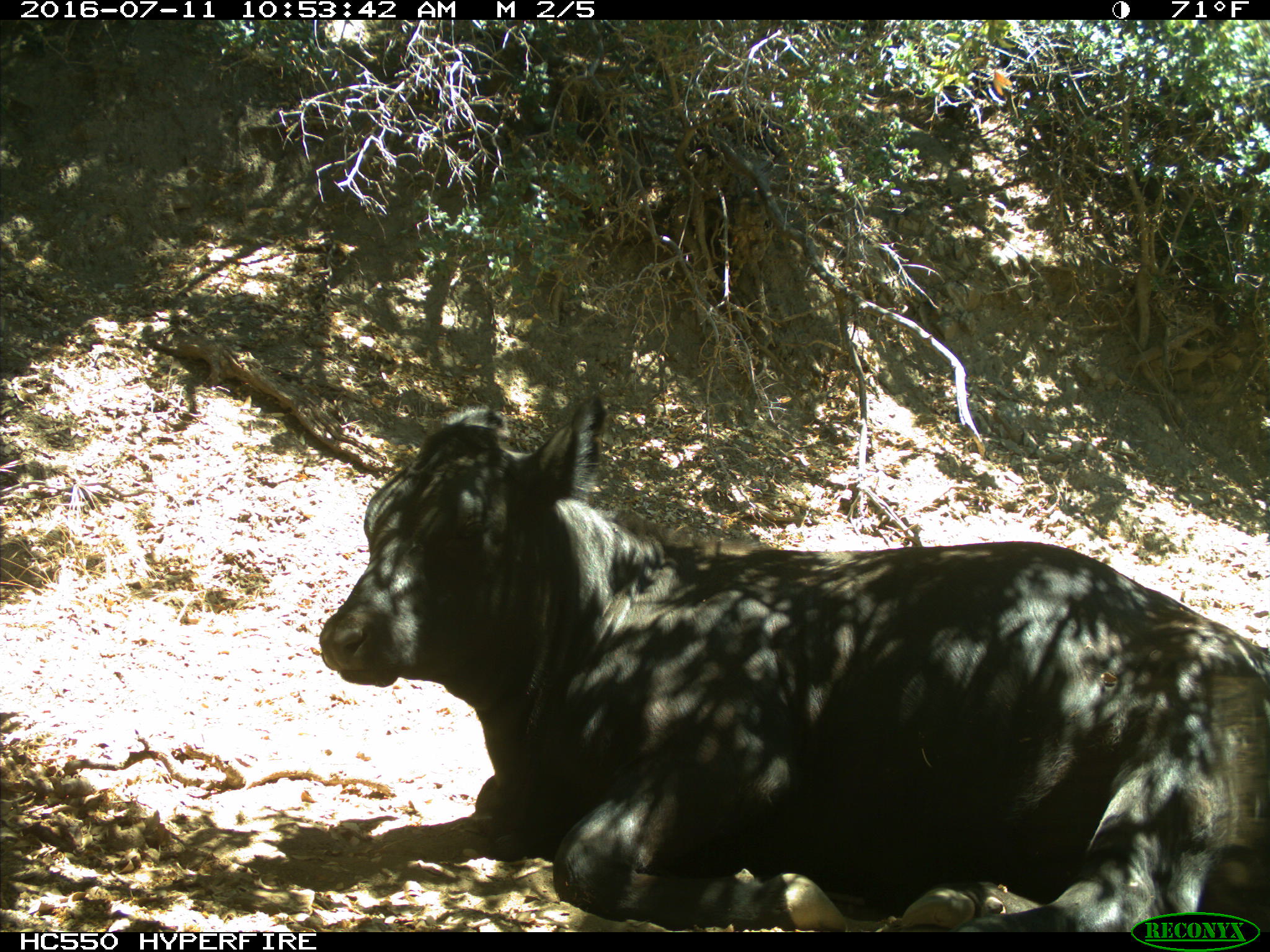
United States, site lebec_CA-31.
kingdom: Animalia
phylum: Chordata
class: Mammalia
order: Artiodactyla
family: Bovidae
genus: Bos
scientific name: Bos taurus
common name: domestic cow